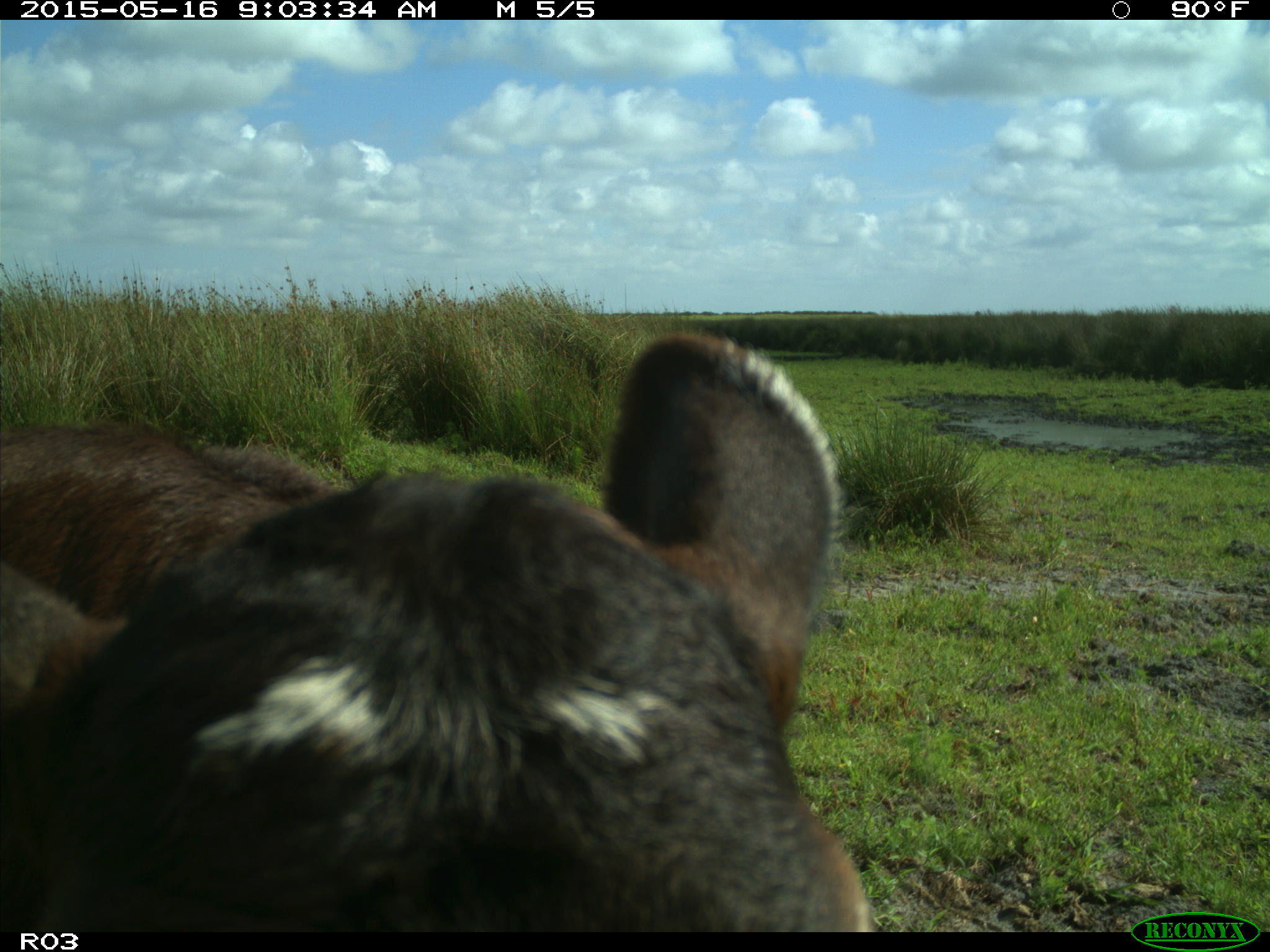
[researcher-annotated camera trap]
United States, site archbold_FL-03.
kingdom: Animalia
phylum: Chordata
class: Mammalia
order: Artiodactyla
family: Bovidae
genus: Bos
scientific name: Bos taurus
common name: domestic cow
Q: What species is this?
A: Bos taurus (domestic cow).